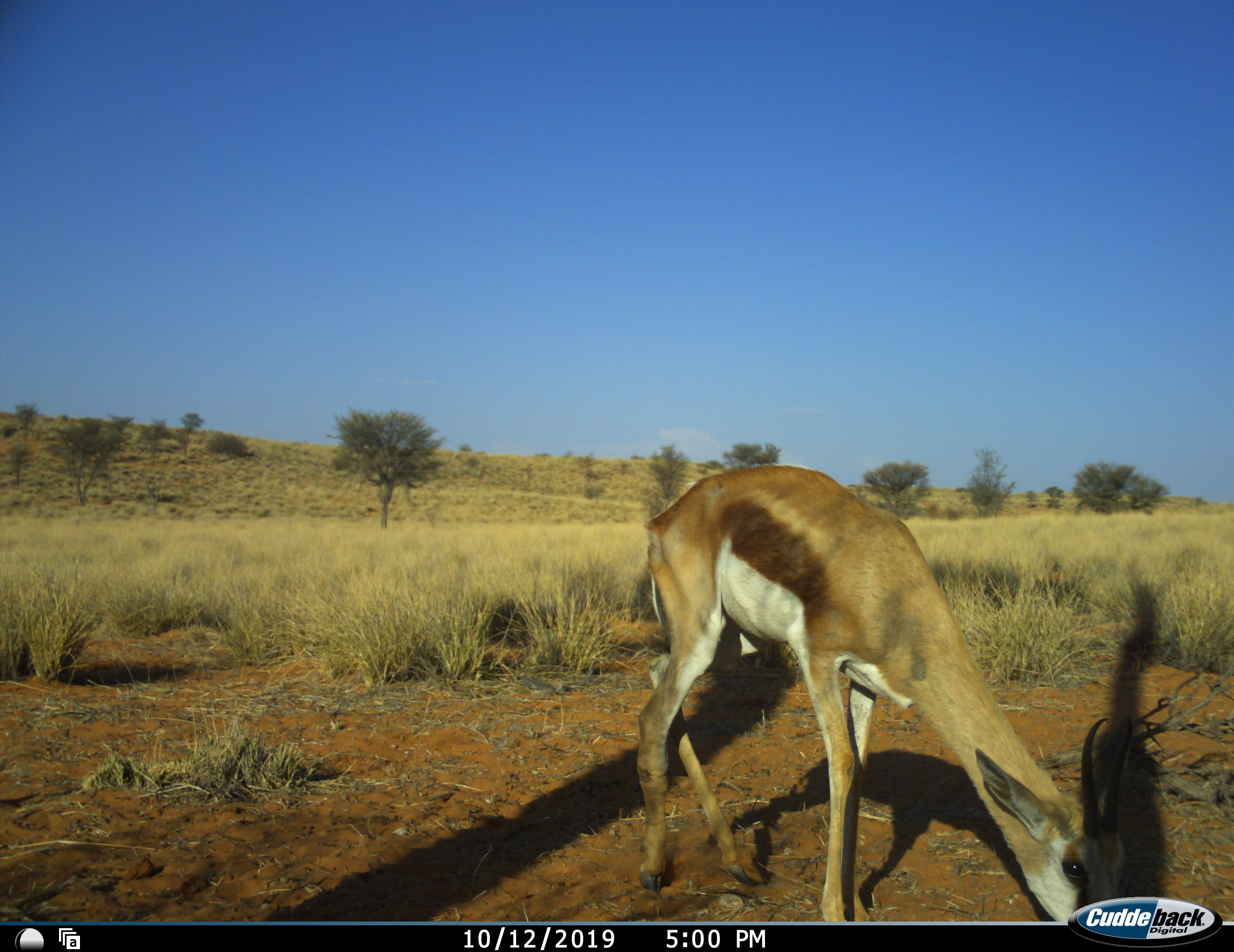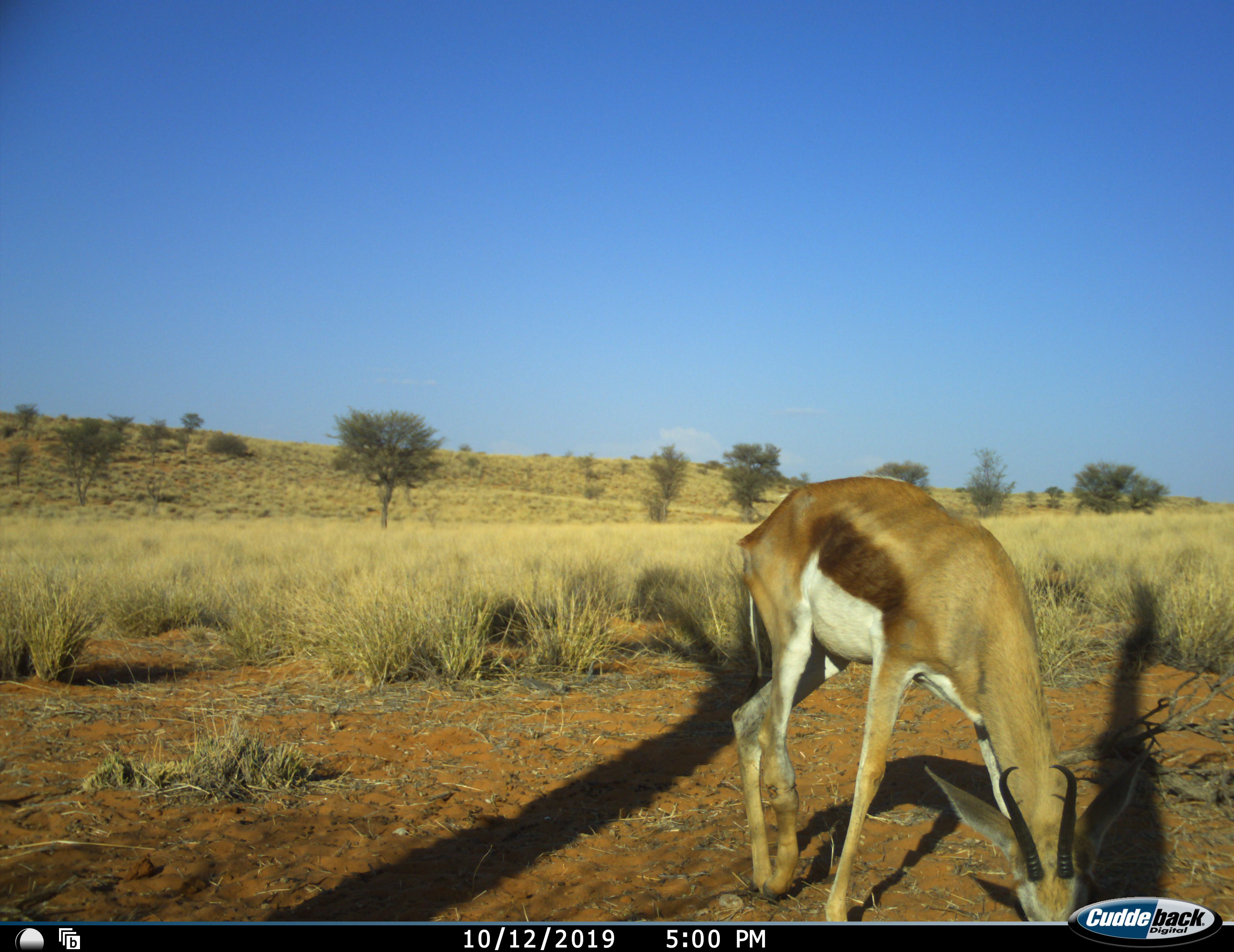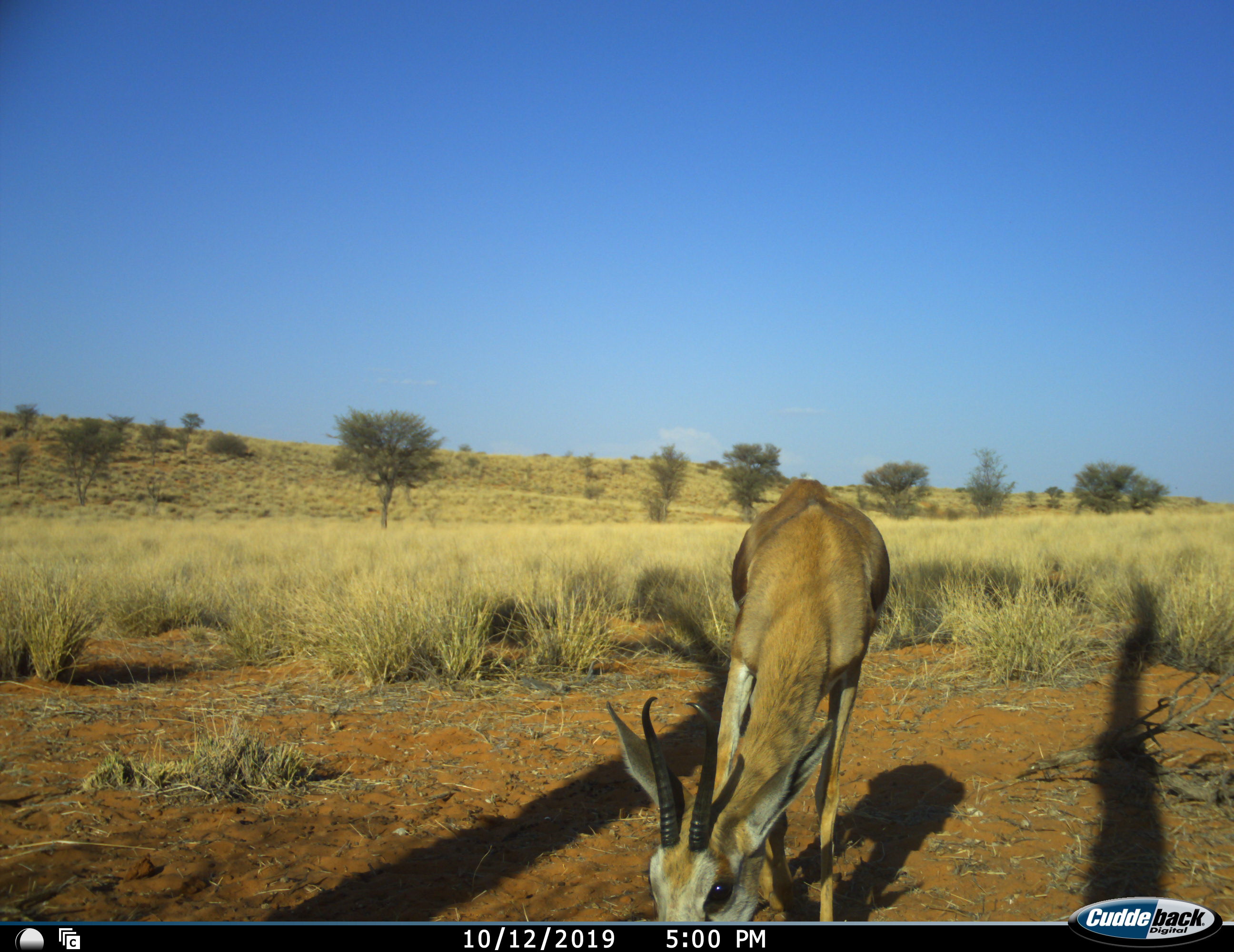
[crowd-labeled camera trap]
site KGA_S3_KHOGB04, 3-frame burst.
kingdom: Animalia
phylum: Chordata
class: Mammalia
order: Artiodactyla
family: Bovidae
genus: Antidorcas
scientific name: Antidorcas marsupialis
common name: springbok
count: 1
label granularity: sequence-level